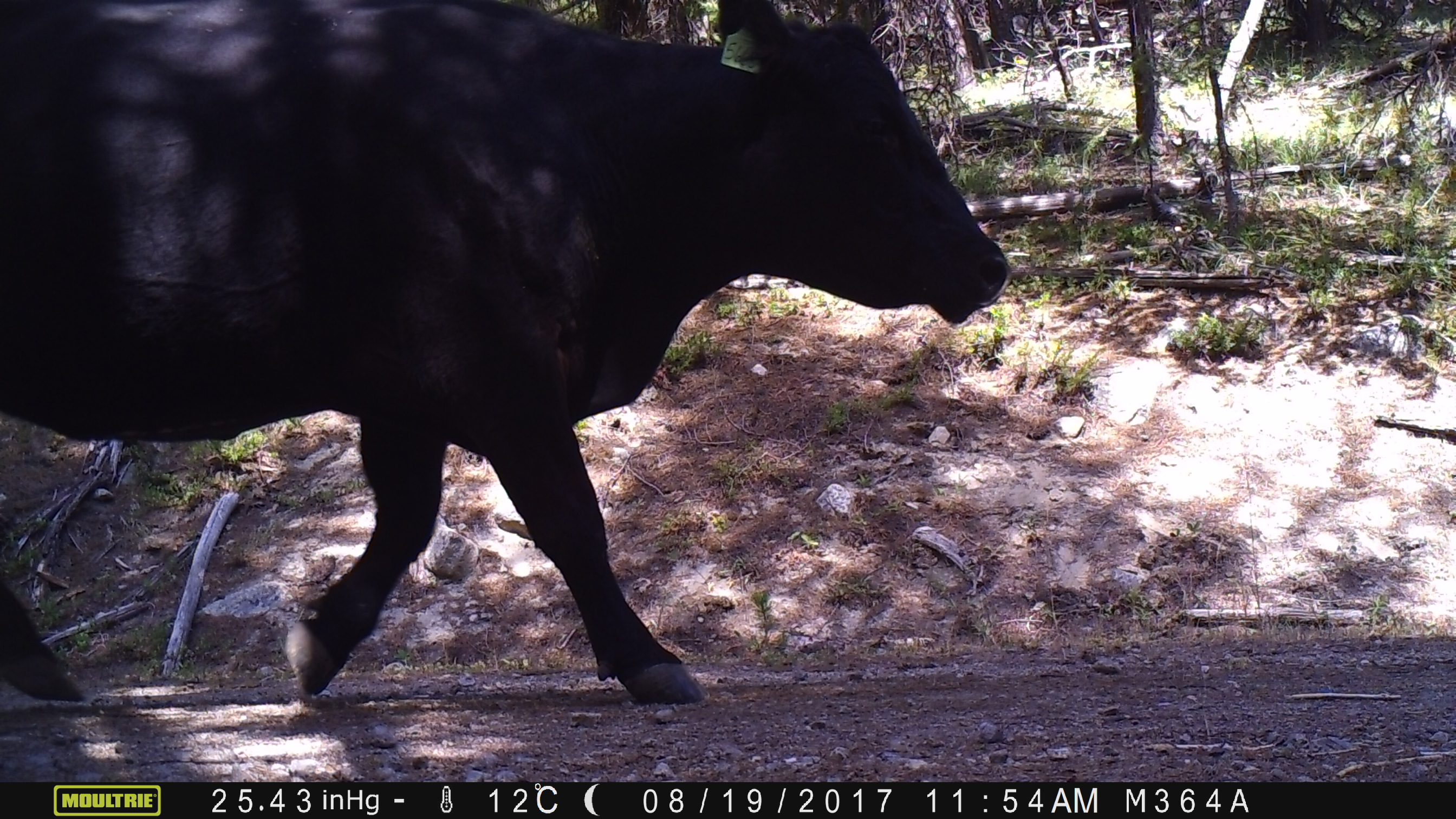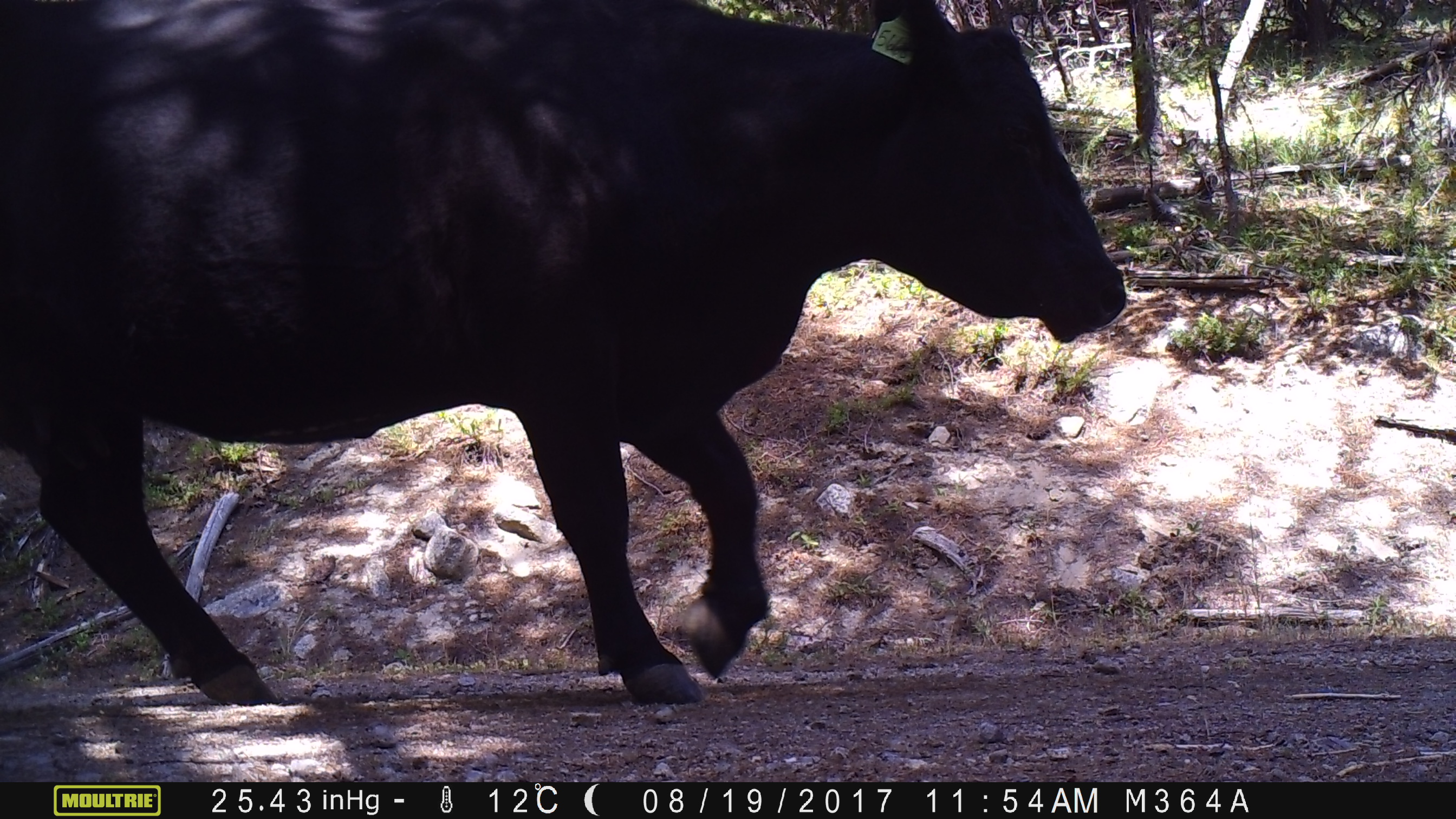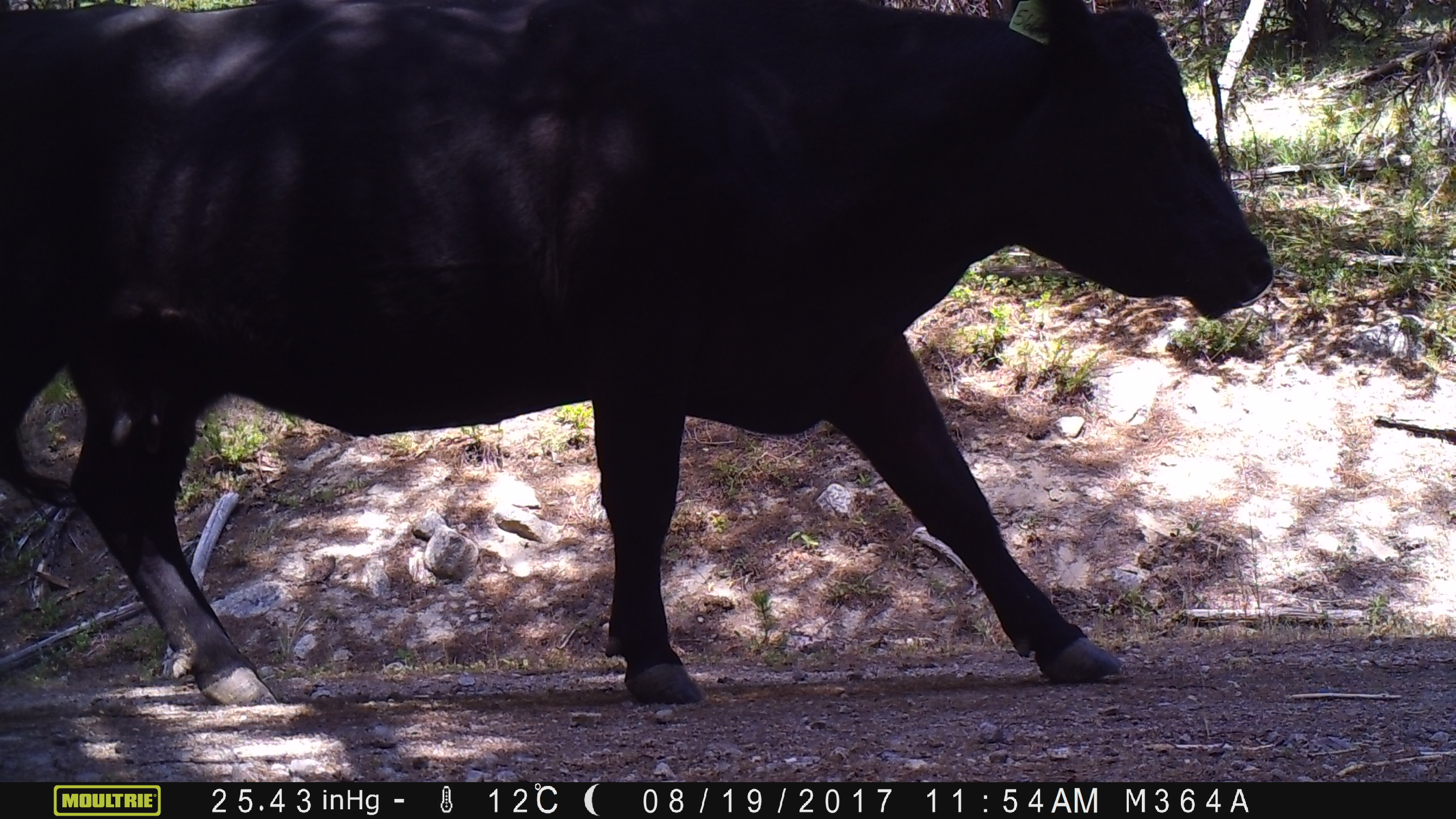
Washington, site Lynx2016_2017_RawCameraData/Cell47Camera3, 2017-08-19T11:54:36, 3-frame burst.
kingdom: Animalia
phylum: Chordata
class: Mammalia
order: Artiodactyla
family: Bovidae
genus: Bos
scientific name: Bos taurus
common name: domestic cattle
Domestic cattle (Bos taurus). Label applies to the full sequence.